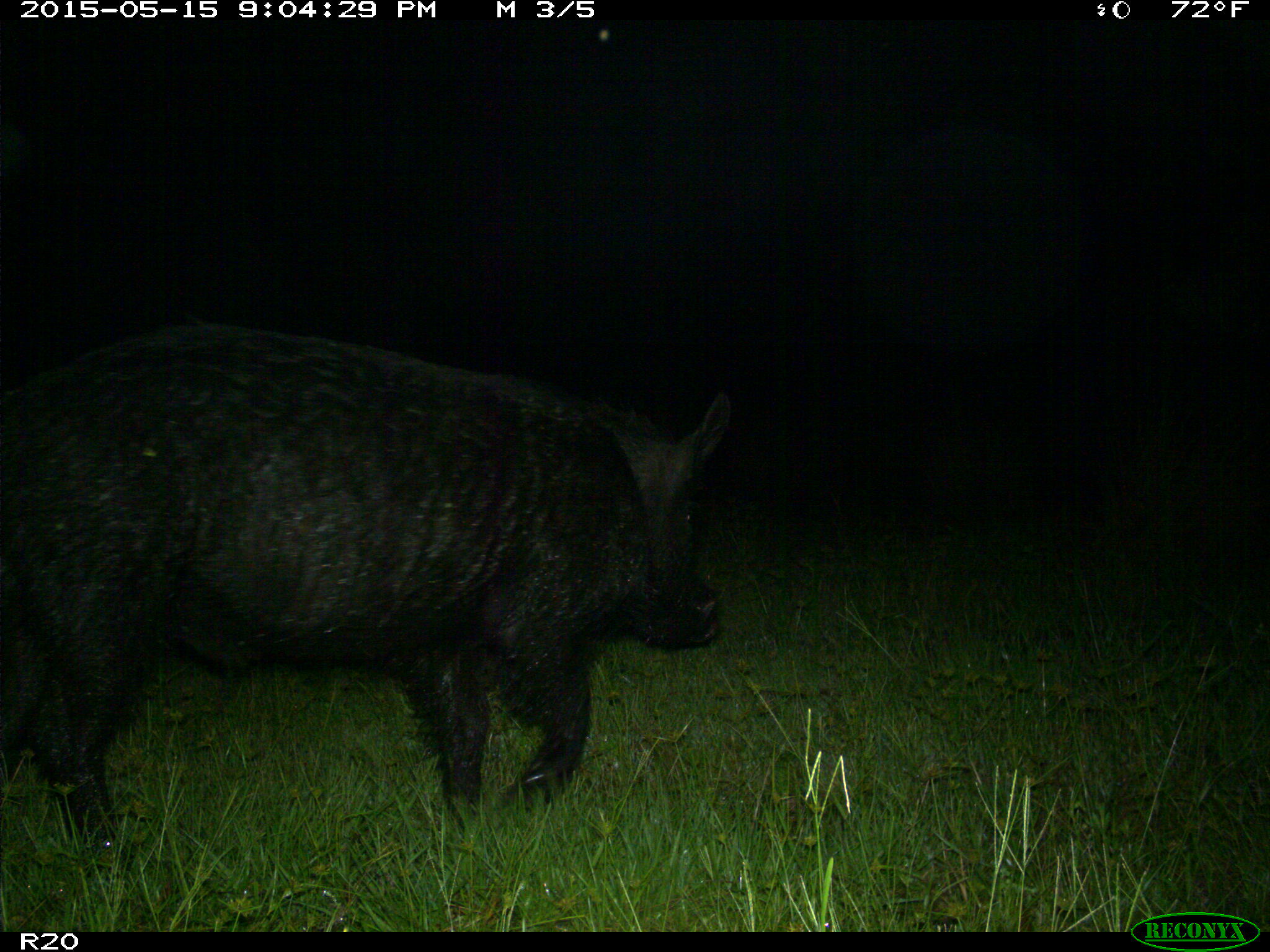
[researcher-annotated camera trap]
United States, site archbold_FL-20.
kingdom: Animalia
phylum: Chordata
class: Mammalia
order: Artiodactyla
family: Suidae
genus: Sus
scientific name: Sus scrofa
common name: wild boar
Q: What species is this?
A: Sus scrofa (wild boar).